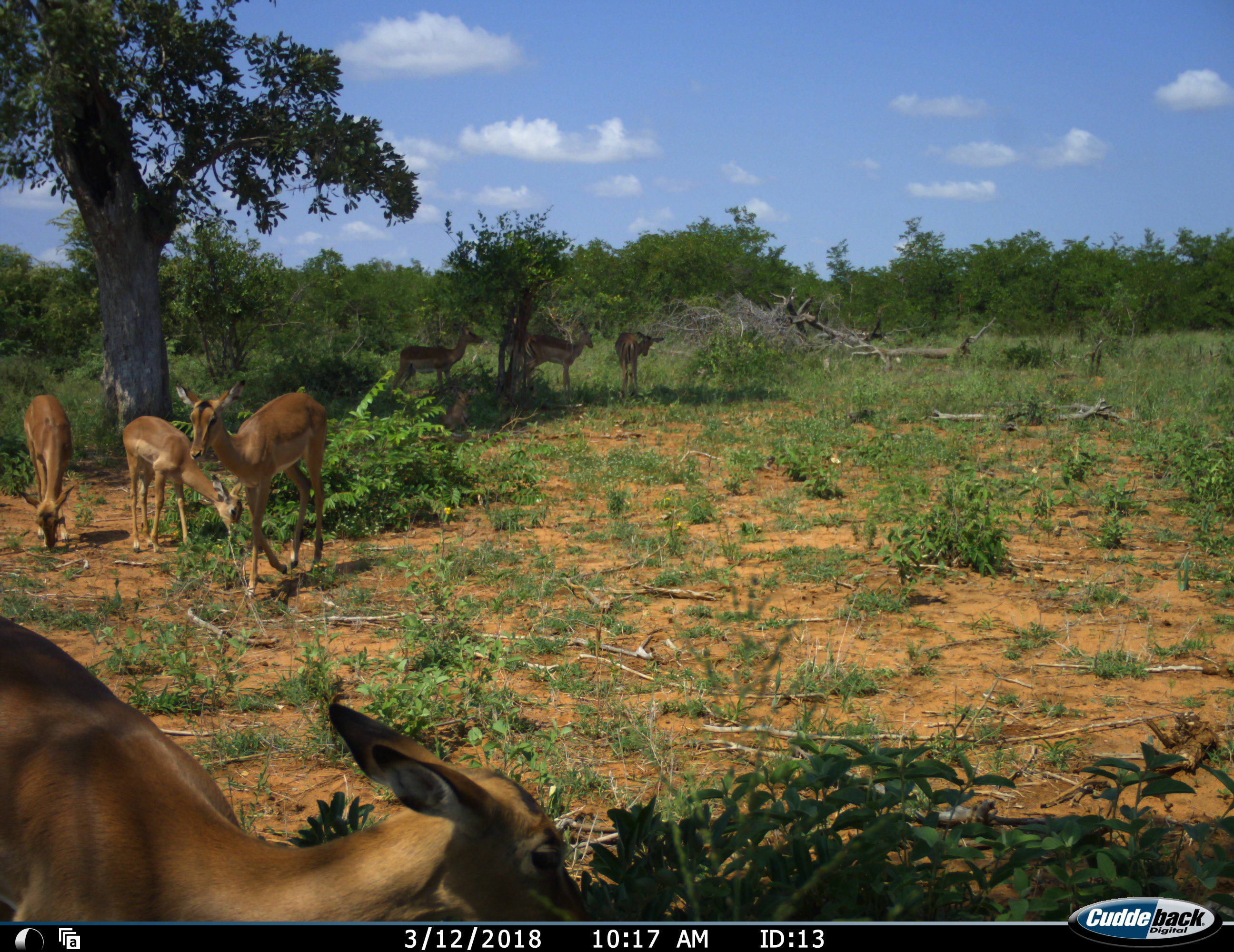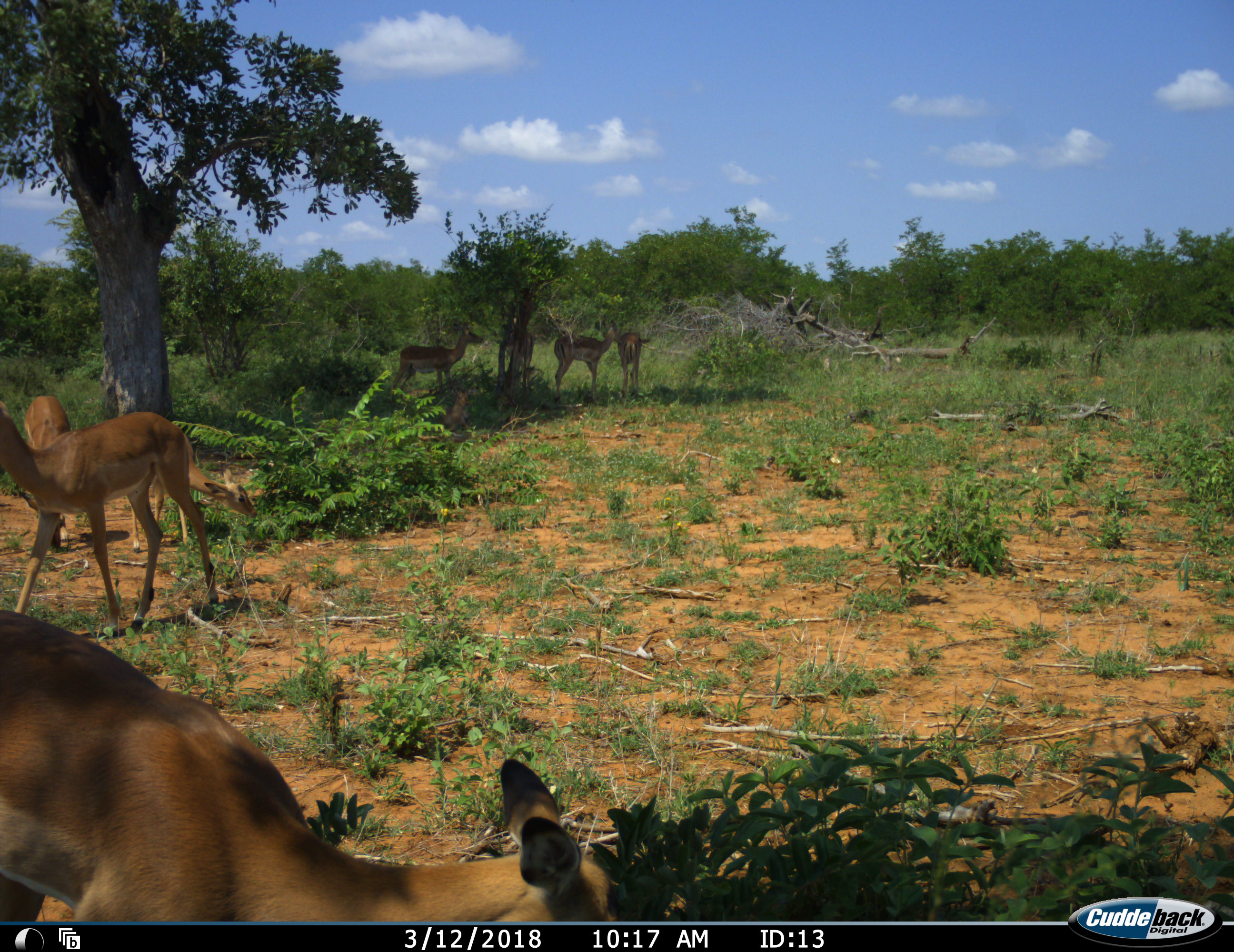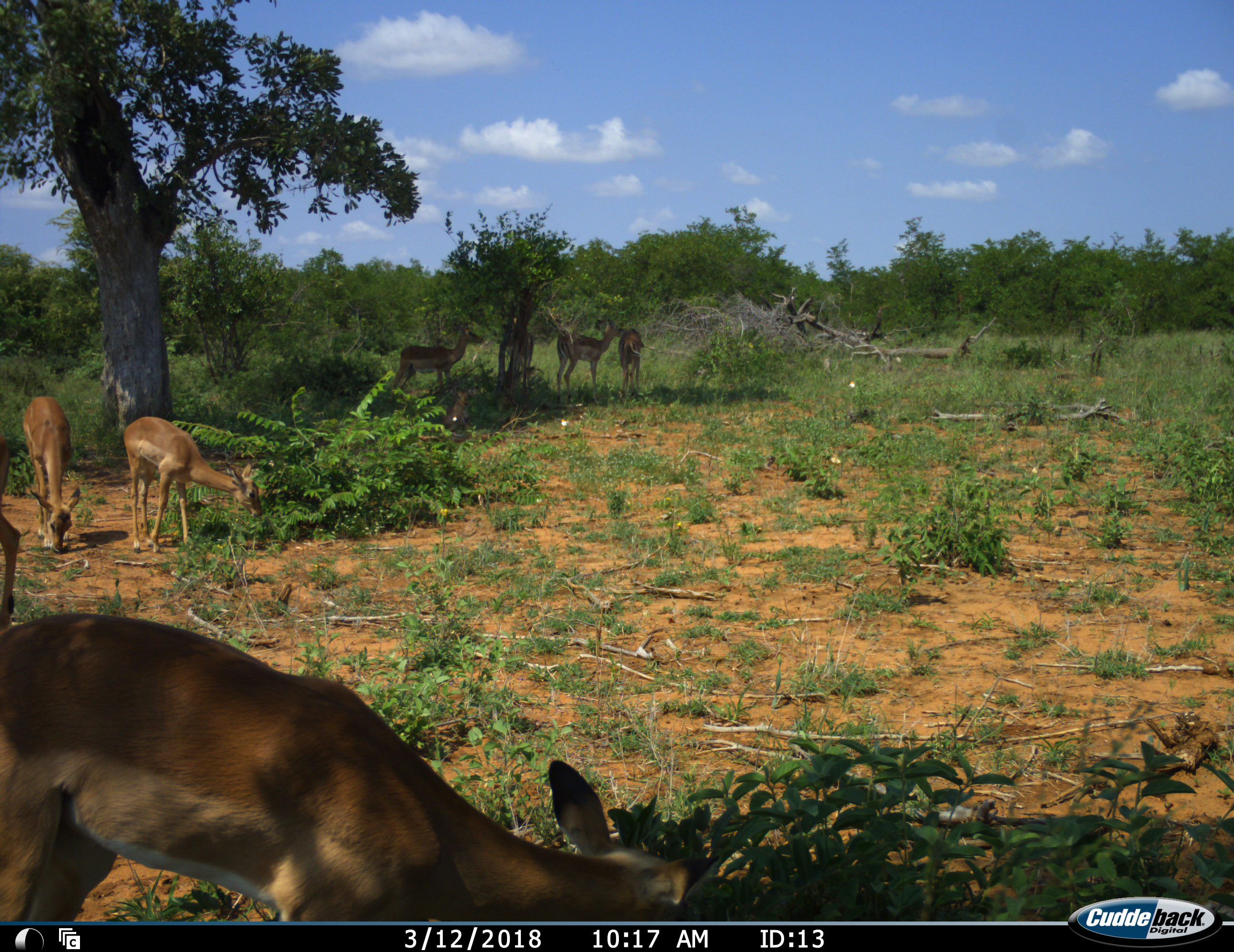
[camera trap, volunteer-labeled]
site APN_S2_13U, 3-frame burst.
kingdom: Animalia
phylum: Chordata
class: Mammalia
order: Artiodactyla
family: Bovidae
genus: Aepyceros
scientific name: Aepyceros melampus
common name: impala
Impala (Aepyceros melampus), count 7. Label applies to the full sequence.